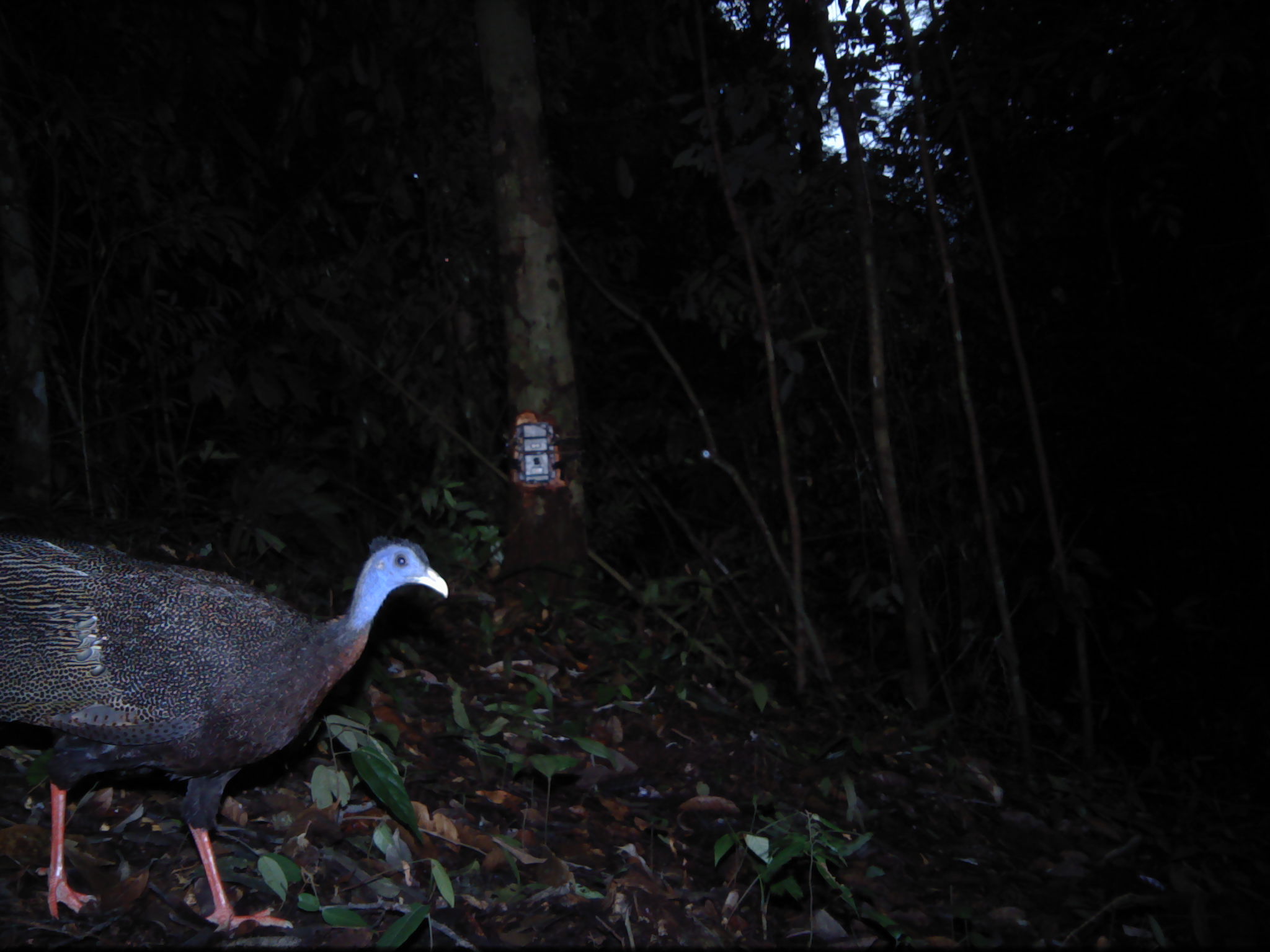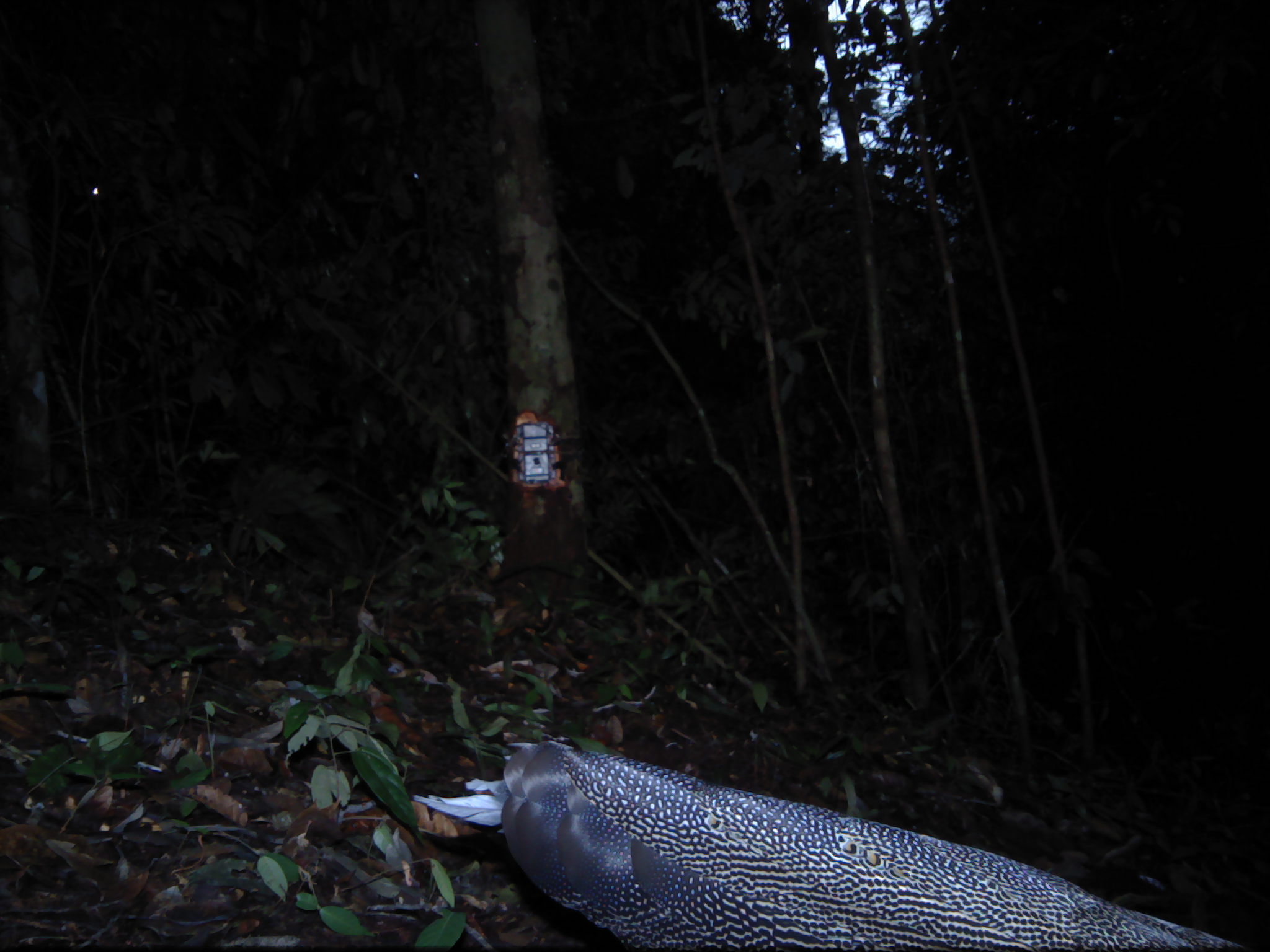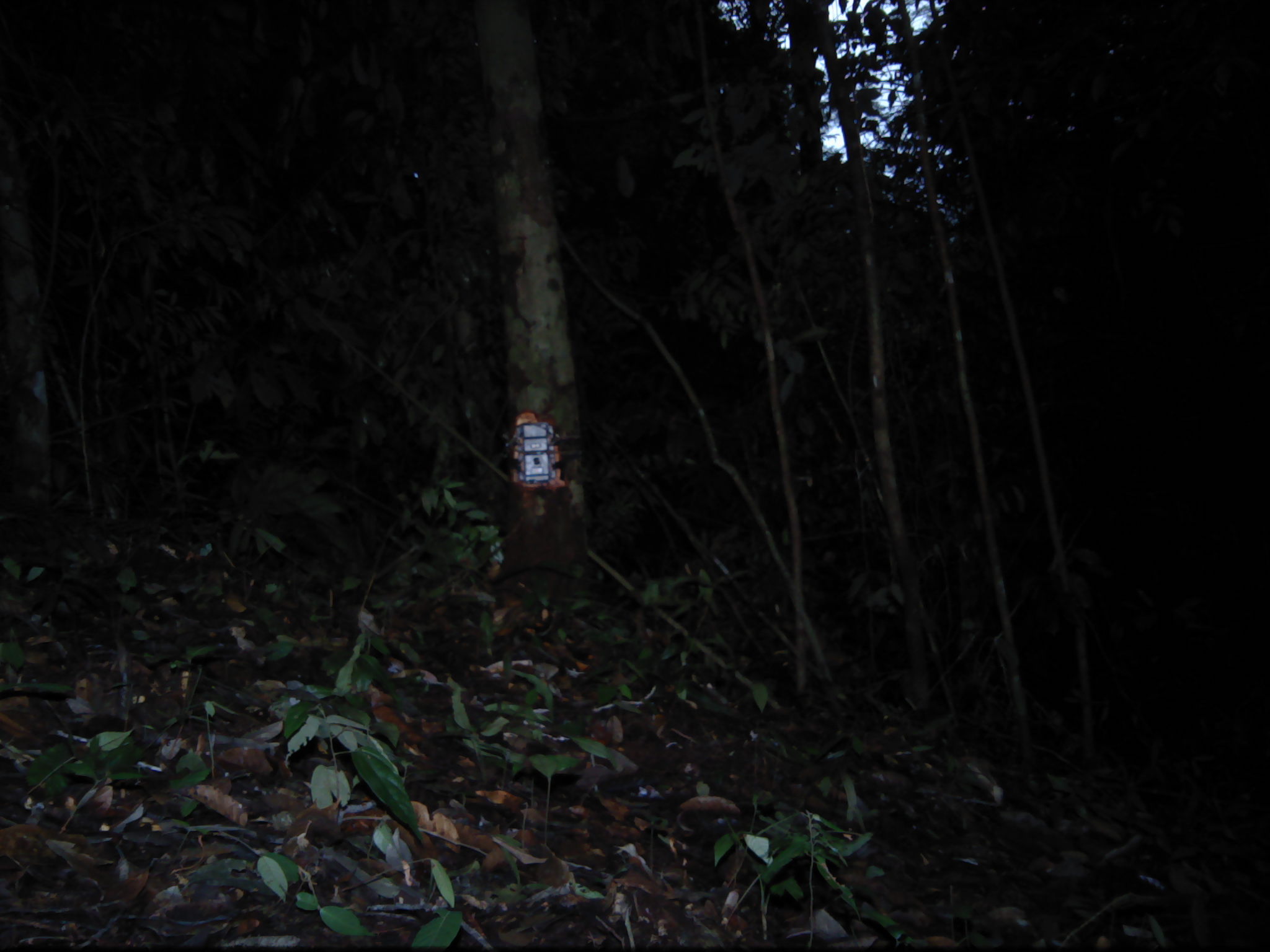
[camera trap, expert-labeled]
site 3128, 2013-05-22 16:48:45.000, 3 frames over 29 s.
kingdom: Animalia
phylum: Chordata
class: Aves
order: Galliformes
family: Phasianidae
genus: Argusianus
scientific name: Argusianus argus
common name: great argus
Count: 1.